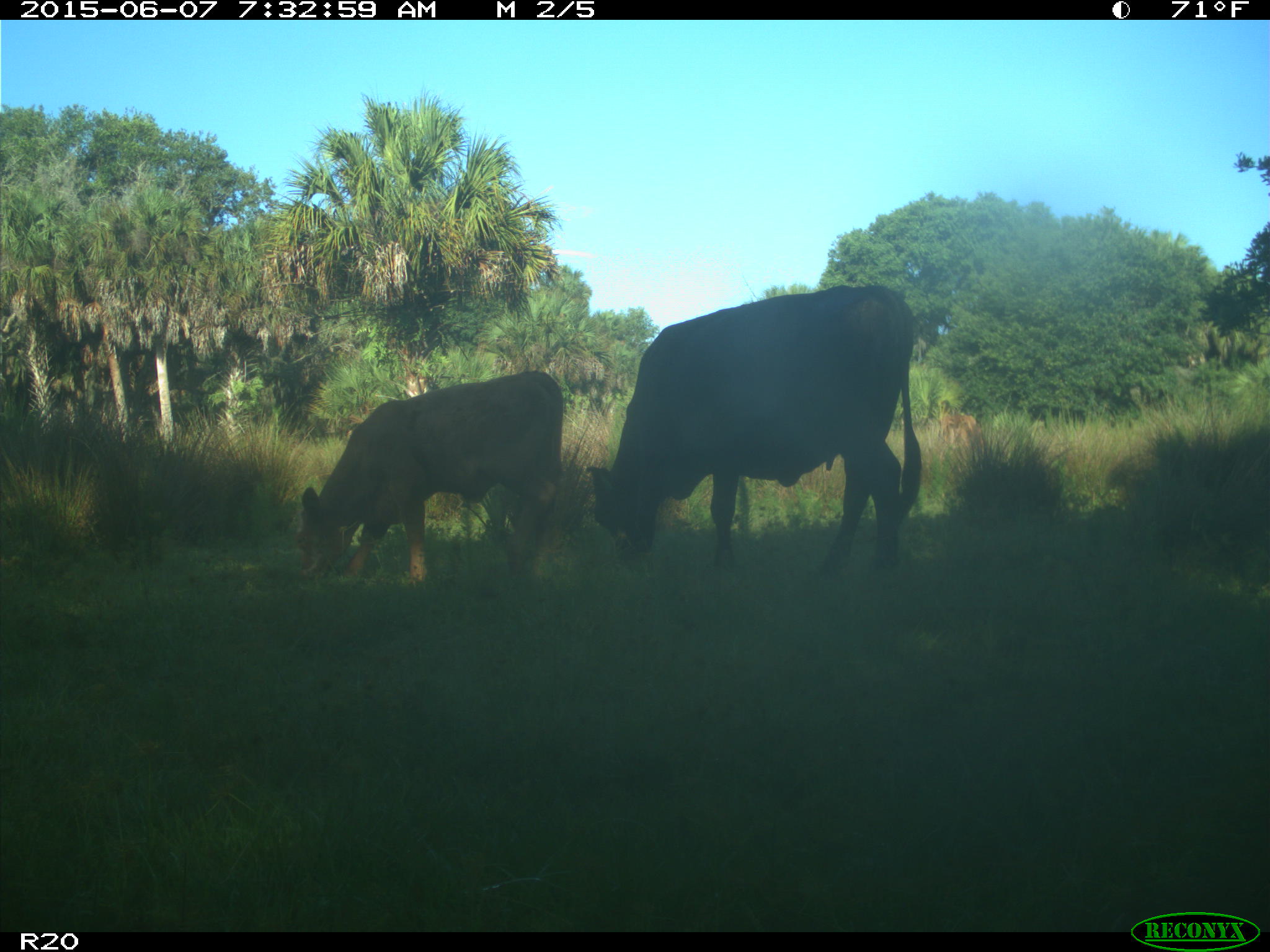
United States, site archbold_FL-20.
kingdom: Animalia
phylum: Chordata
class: Mammalia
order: Artiodactyla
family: Bovidae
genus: Bos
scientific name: Bos taurus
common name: domestic cow